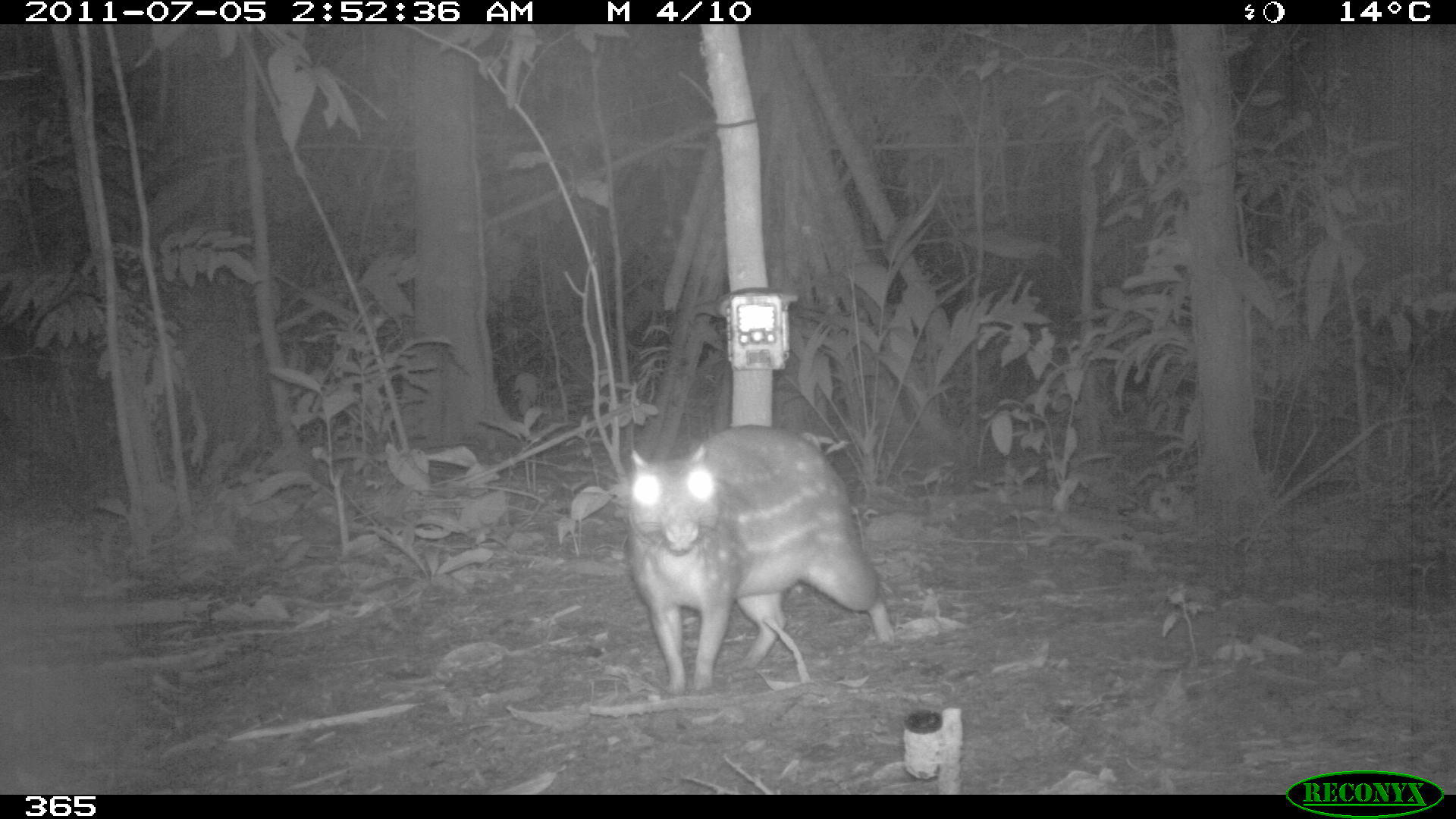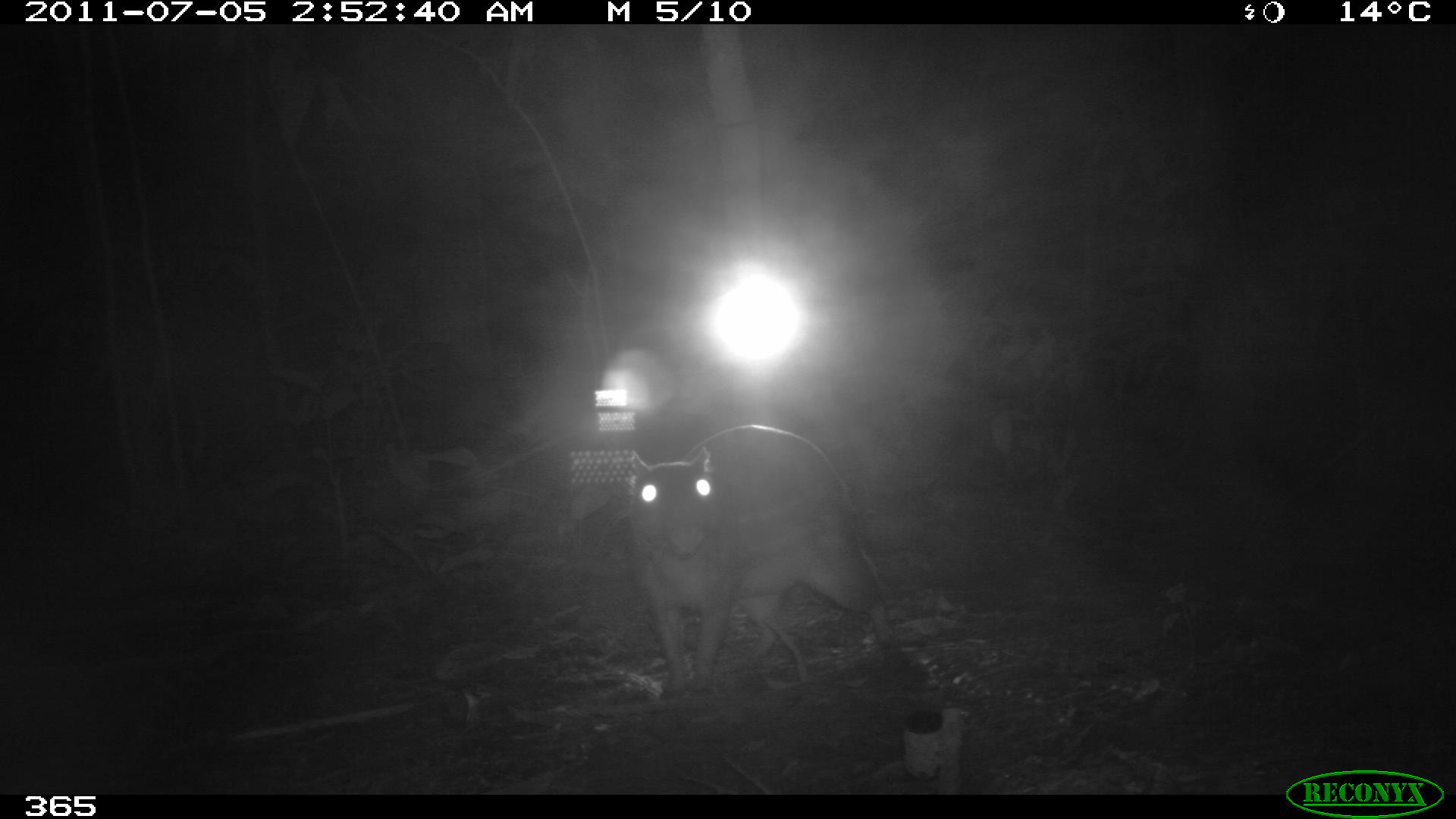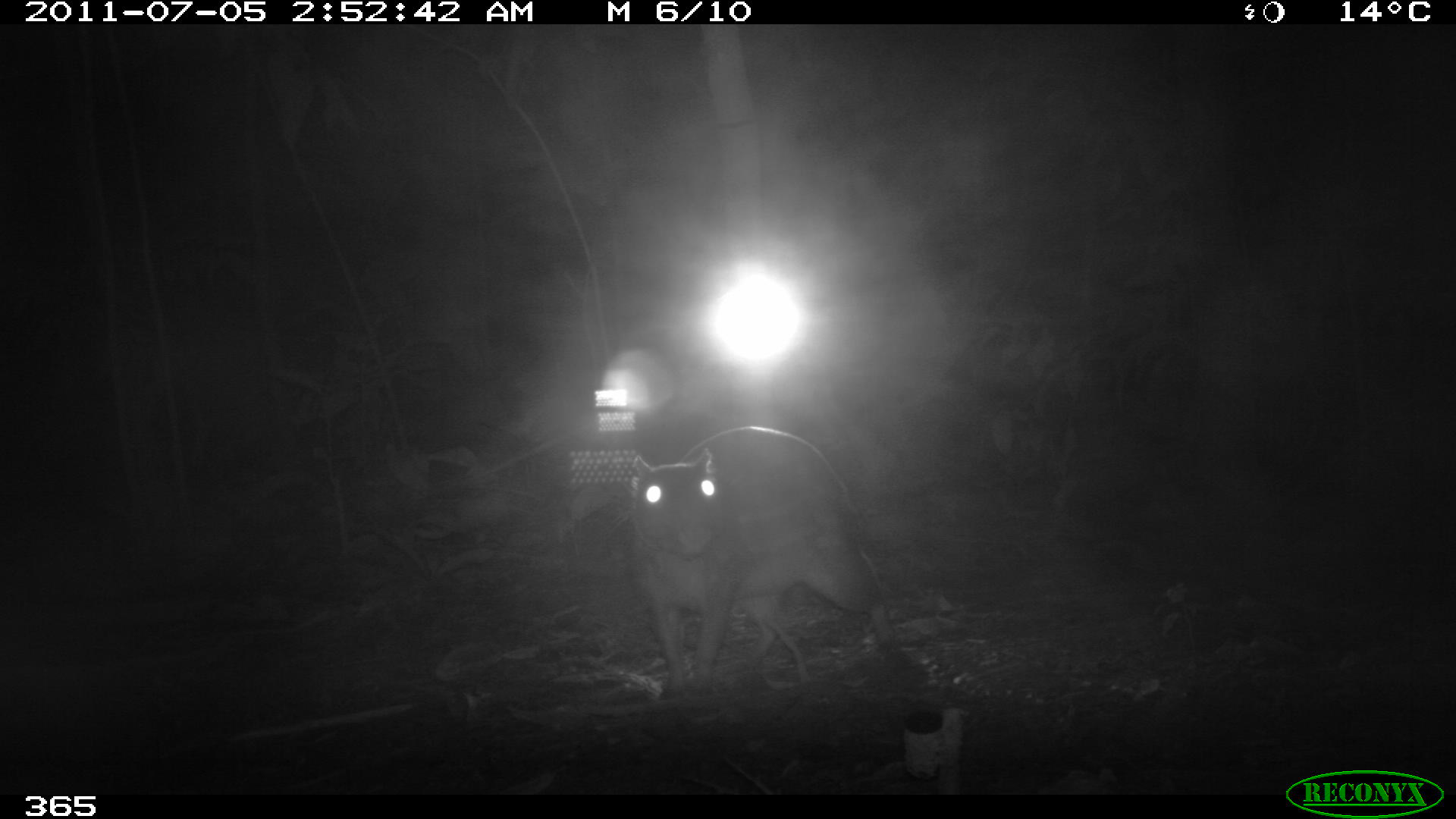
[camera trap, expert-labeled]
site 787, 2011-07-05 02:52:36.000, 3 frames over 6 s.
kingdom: Animalia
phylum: Chordata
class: Mammalia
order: Rodentia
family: Cuniculidae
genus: Cuniculus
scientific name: Cuniculus paca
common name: spotted paca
Cuniculus paca (spotted paca).